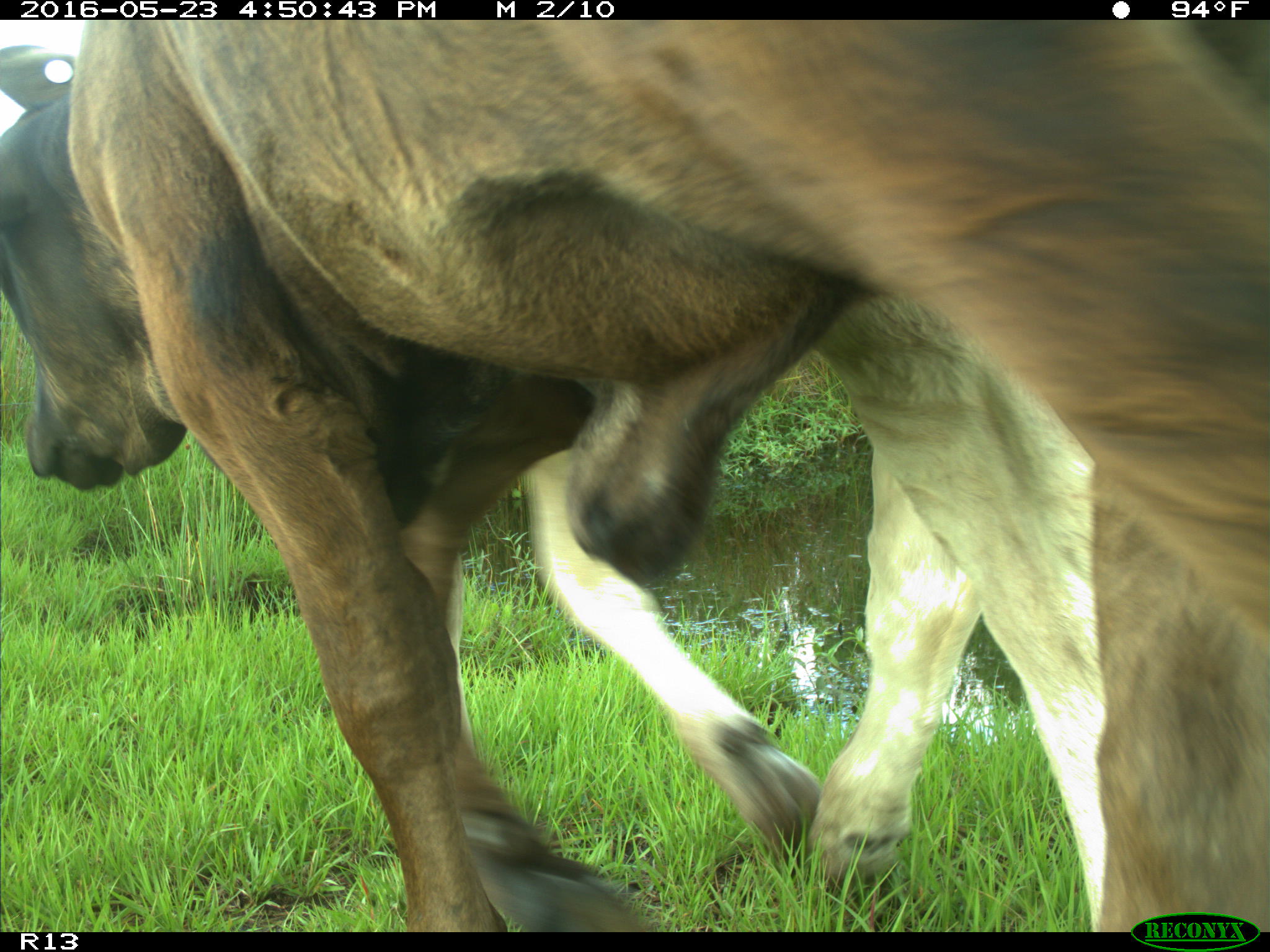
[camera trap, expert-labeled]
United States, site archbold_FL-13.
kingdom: Animalia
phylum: Chordata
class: Mammalia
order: Artiodactyla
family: Bovidae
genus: Bos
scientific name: Bos taurus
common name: domestic cow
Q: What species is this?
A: Bos taurus (domestic cow).